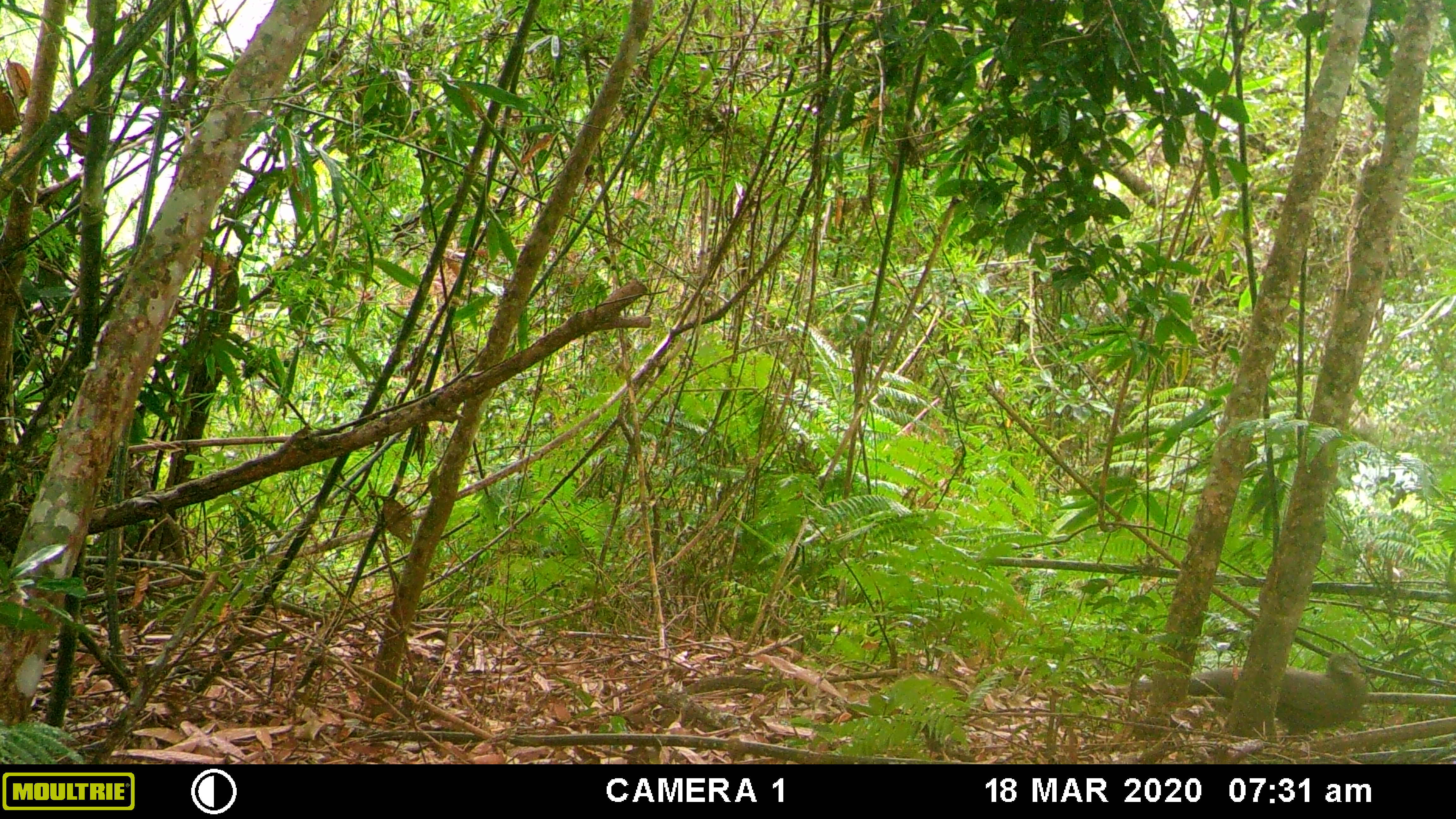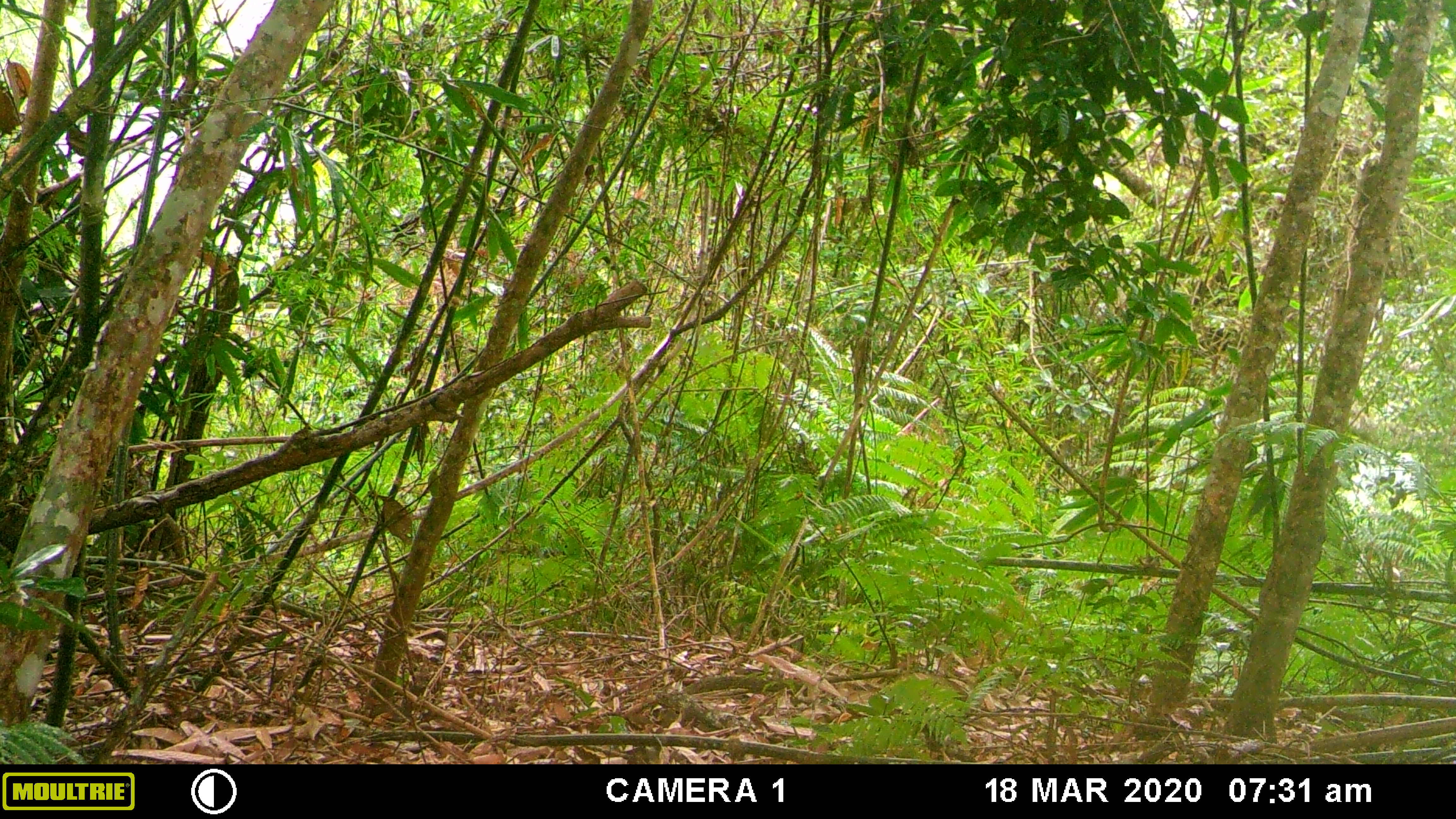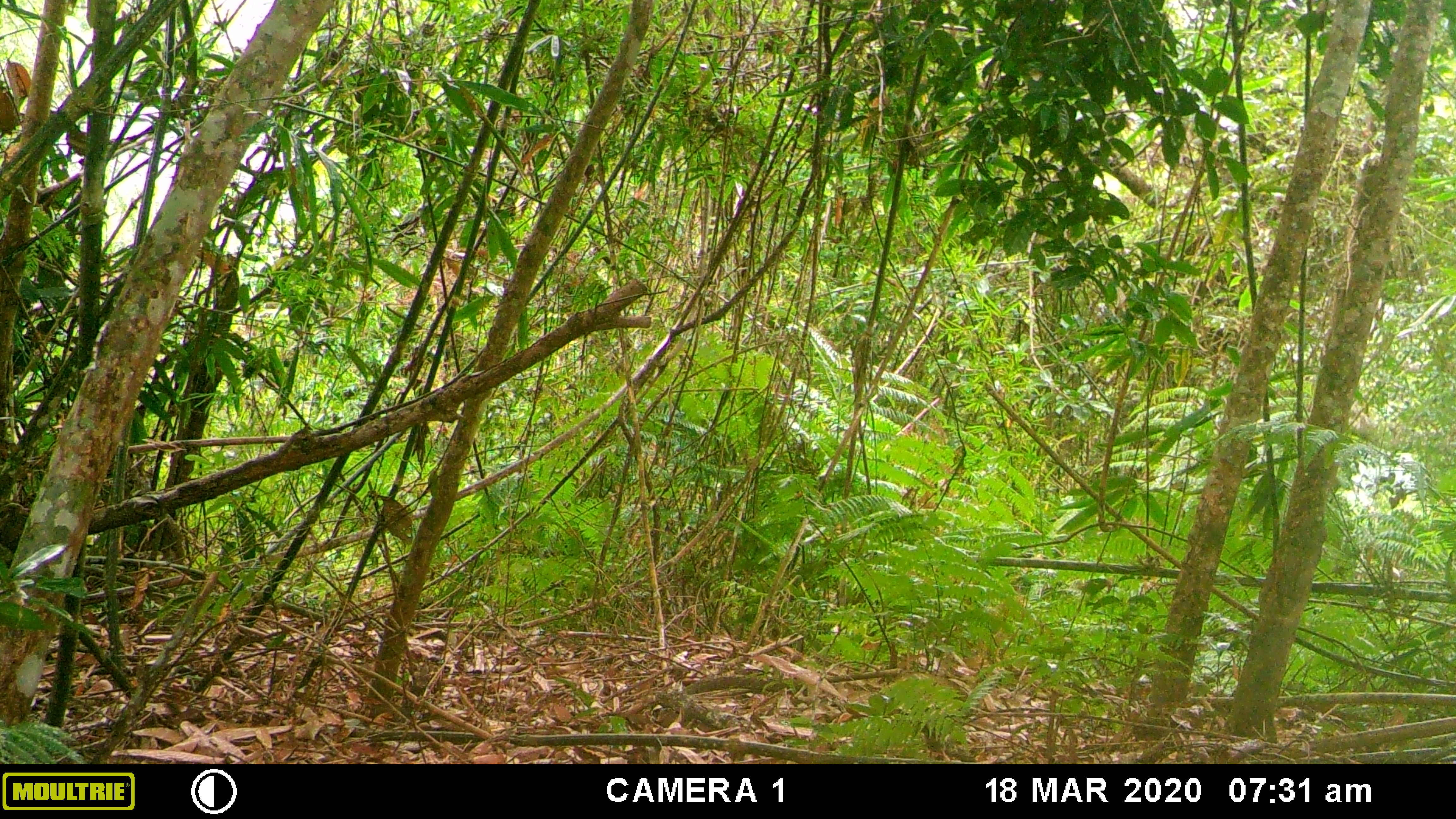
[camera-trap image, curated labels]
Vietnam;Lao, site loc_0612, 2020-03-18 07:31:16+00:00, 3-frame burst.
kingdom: Animalia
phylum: Chordata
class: Aves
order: Galliformes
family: Phasianidae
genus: Polyplectron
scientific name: Polyplectron bicalcaratum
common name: gray peacock-pheasant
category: grey peacock pheasant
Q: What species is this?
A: Grey peacock pheasant (gray peacock-pheasant) (Polyplectron bicalcaratum).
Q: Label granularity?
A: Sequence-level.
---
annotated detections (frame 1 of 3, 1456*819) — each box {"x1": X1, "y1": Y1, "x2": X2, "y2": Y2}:
grey peacock pheasant: {"x1": 1136, "y1": 652, "x2": 1366, "y2": 735}